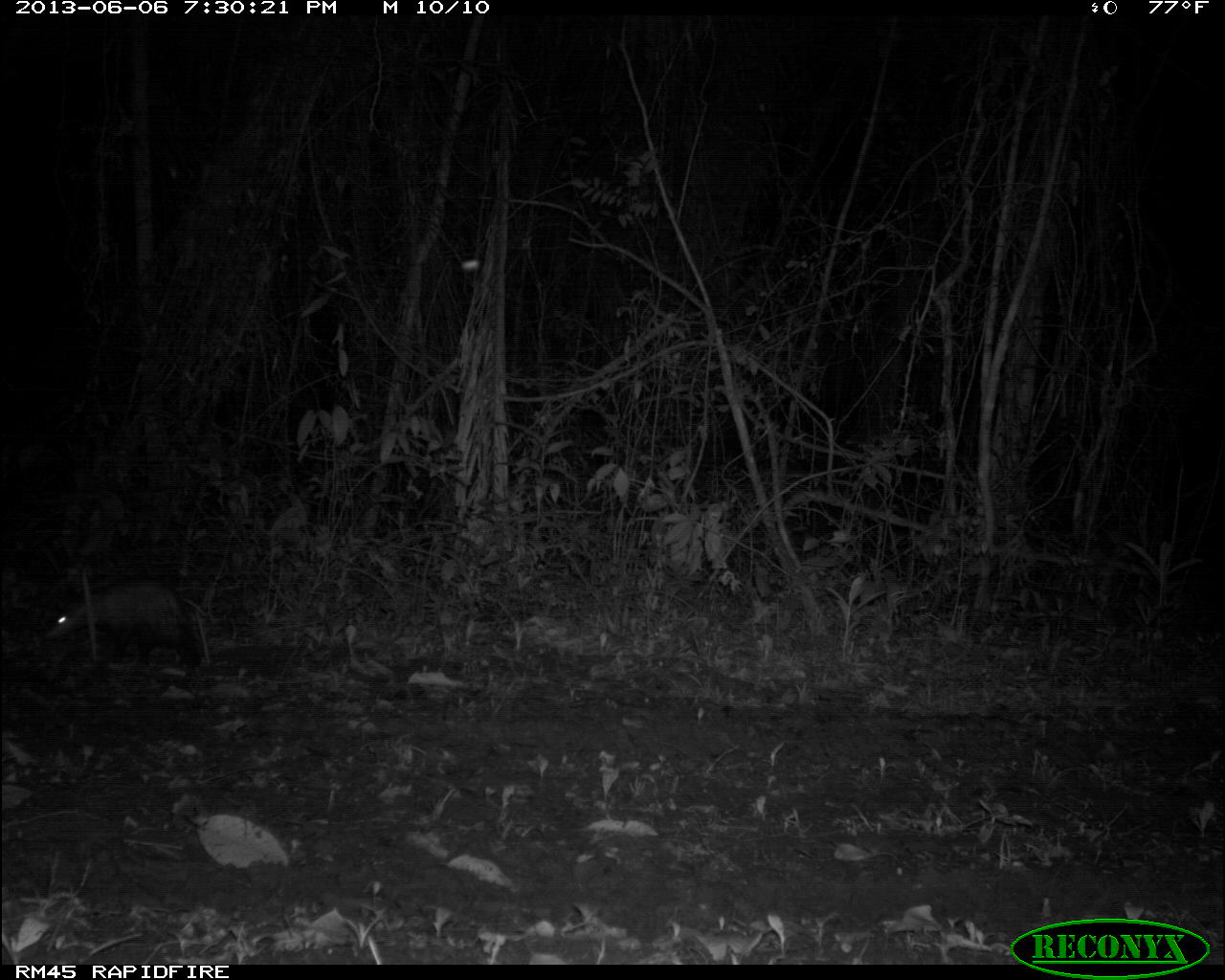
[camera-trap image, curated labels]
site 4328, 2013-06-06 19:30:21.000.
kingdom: Animalia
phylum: Chordata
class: Mammalia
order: Didelphimorphia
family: Didelphidae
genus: Didelphis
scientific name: Didelphis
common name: american opossums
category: didelphis sp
Didelphis sp (american opossums) (Didelphis), count 1.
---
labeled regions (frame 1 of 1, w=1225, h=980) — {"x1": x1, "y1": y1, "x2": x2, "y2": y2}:
didelphis sp: {"x1": 41, "y1": 573, "x2": 202, "y2": 670}